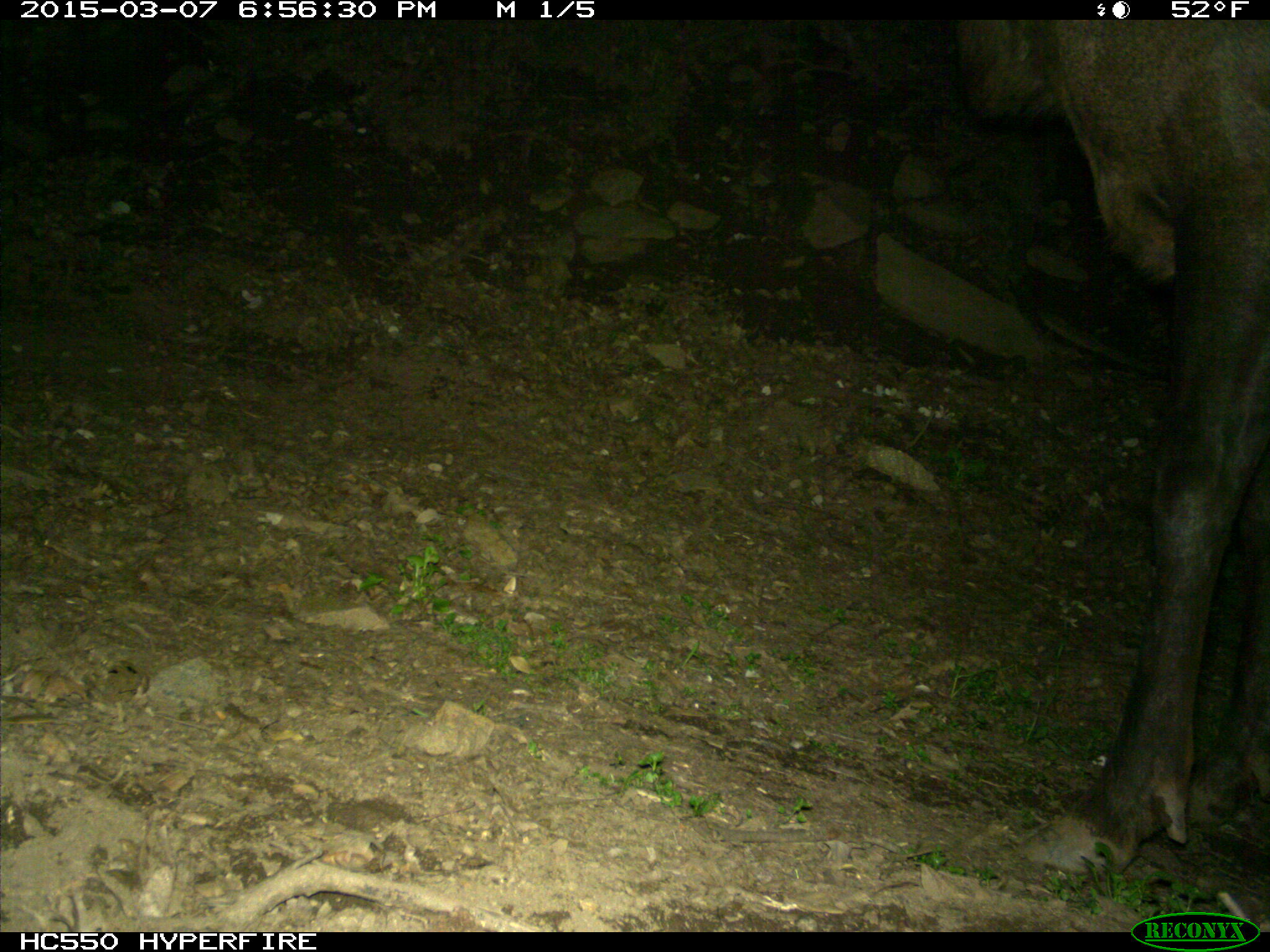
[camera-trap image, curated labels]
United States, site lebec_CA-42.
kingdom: Animalia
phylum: Chordata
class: Mammalia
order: Artiodactyla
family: Cervidae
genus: Cervus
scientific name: Cervus canadensis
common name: elk